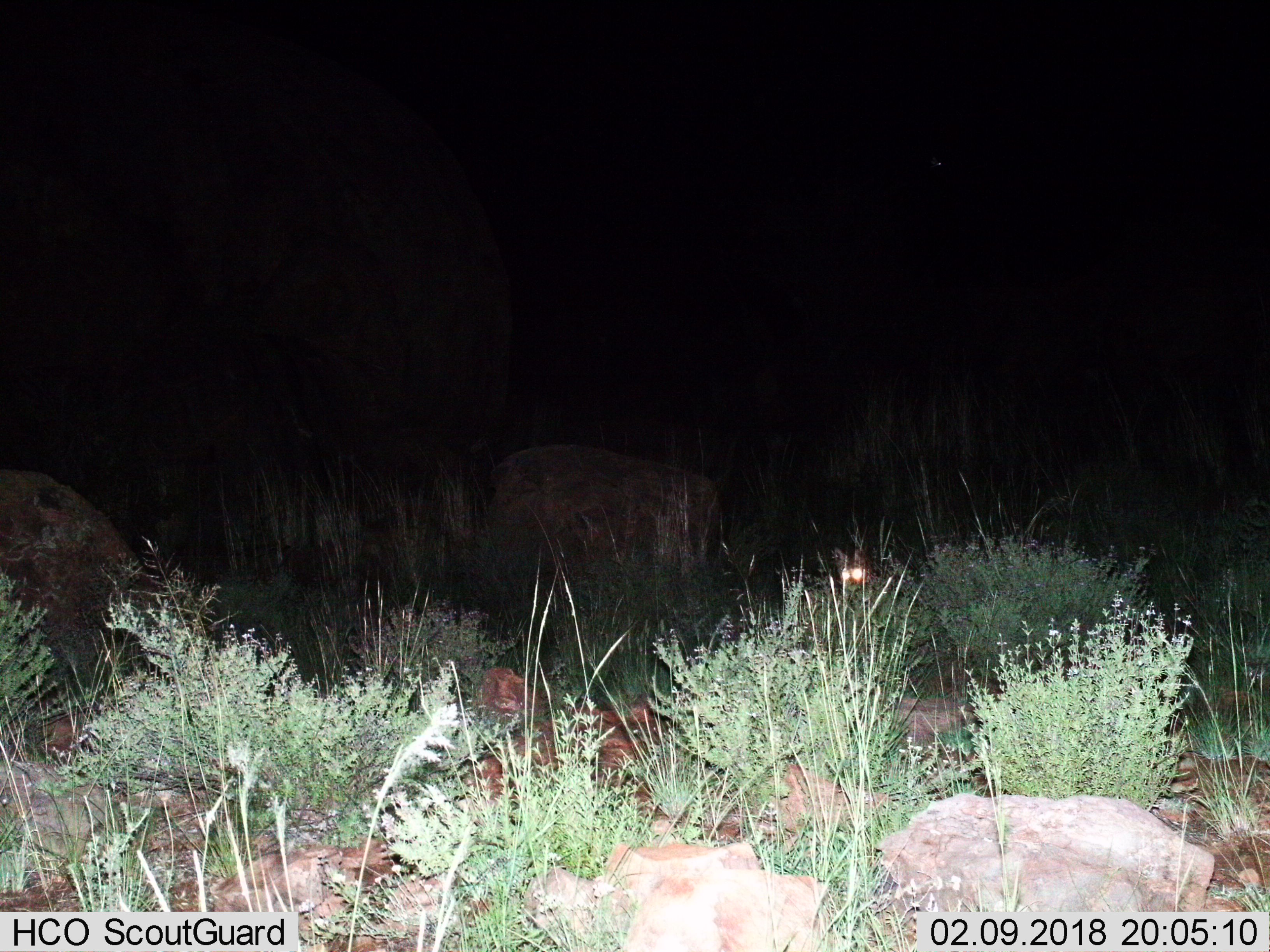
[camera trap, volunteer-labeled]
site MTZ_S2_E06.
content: unidentified animal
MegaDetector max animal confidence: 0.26